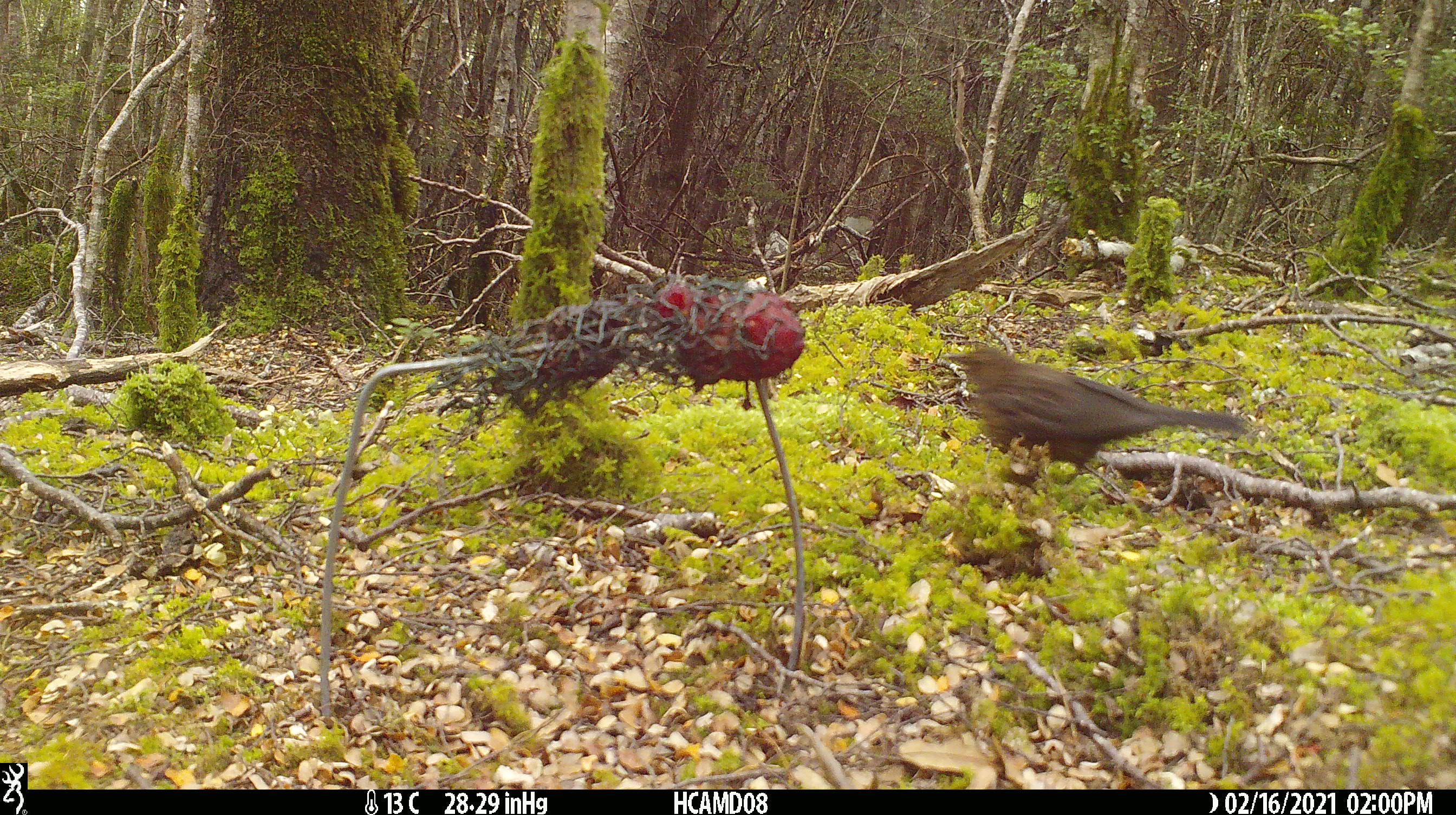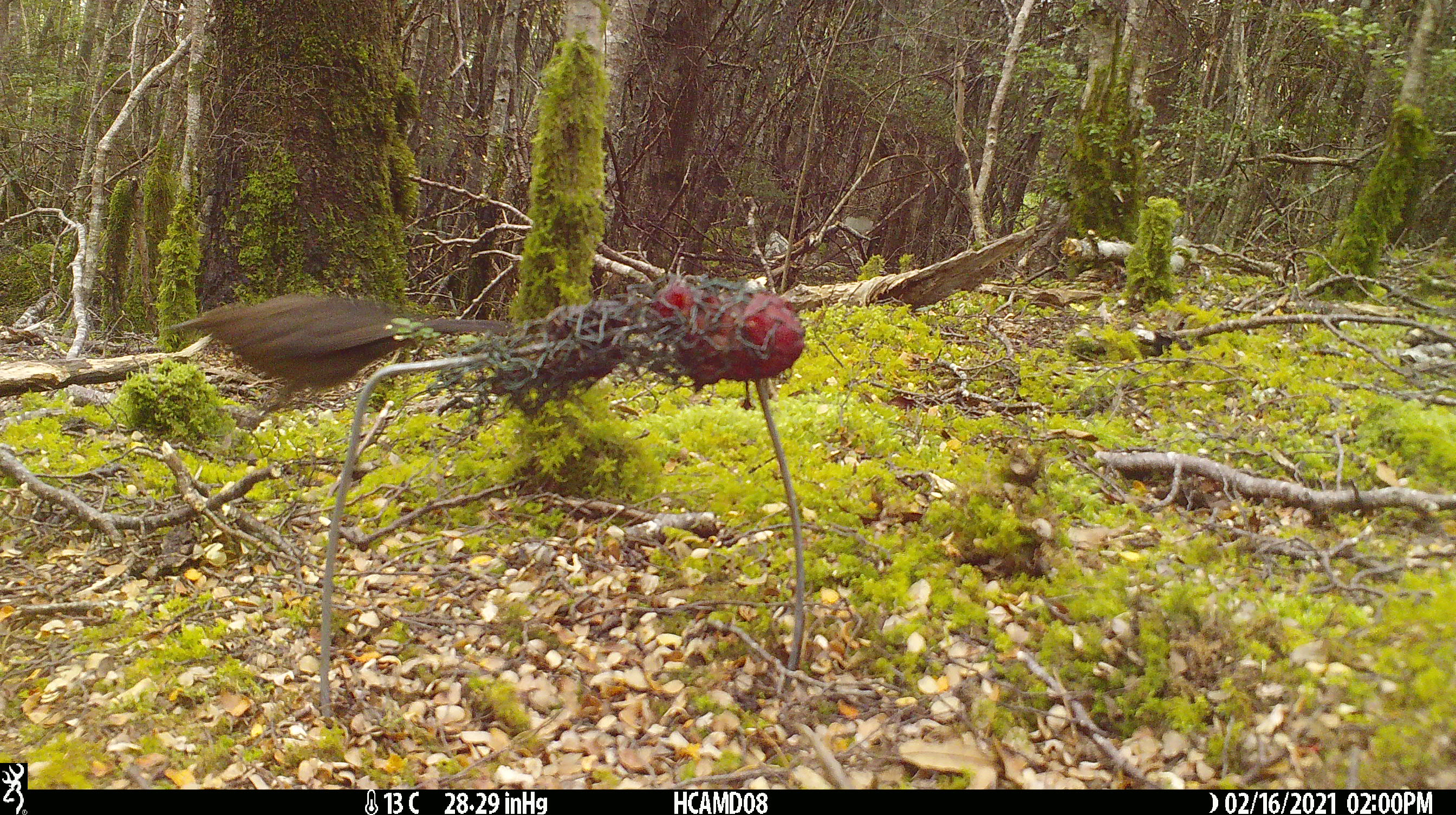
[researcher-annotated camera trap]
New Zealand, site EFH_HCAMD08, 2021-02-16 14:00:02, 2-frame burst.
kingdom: Animalia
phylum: Chordata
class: Aves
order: Passeriformes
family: Turdidae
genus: Turdus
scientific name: Turdus merula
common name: eurasian blackbird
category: blackbird